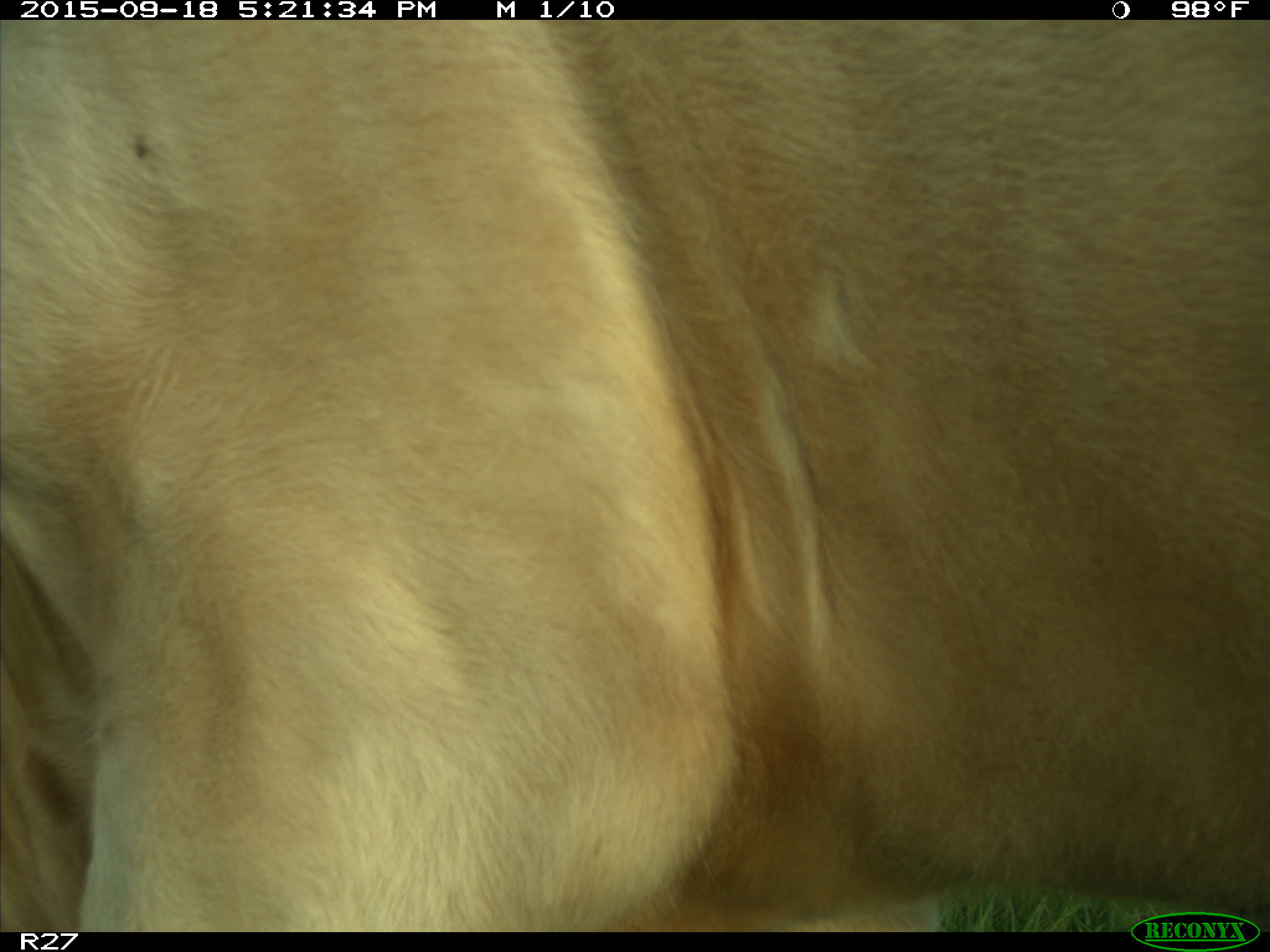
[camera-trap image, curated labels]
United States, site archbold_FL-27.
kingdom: Animalia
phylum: Chordata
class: Mammalia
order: Artiodactyla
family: Bovidae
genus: Bos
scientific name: Bos taurus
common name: domestic cow